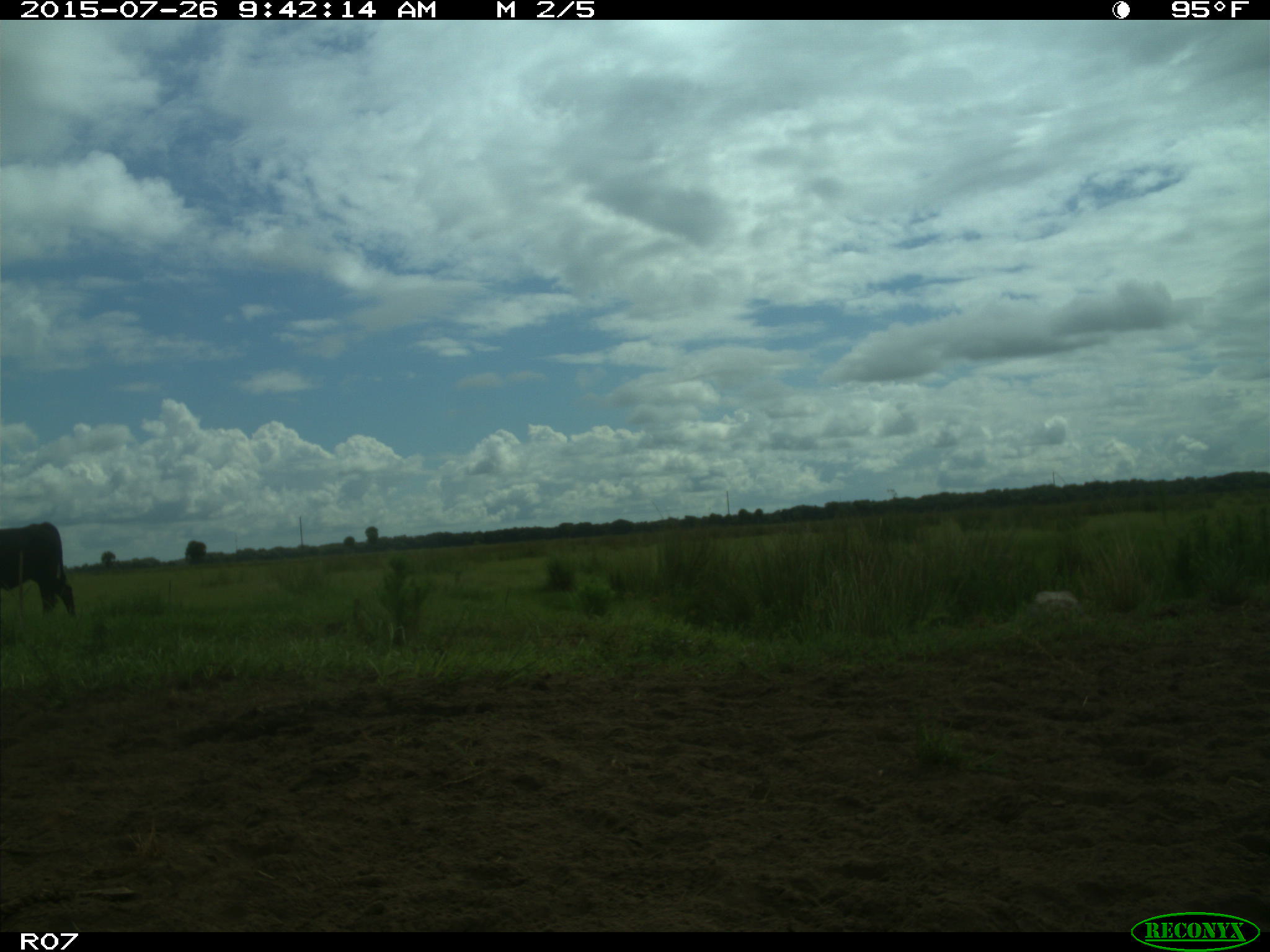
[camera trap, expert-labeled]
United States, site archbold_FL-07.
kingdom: Animalia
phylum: Chordata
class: Mammalia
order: Artiodactyla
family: Bovidae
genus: Bos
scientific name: Bos taurus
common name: domestic cow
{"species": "Bos taurus (domestic cow)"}